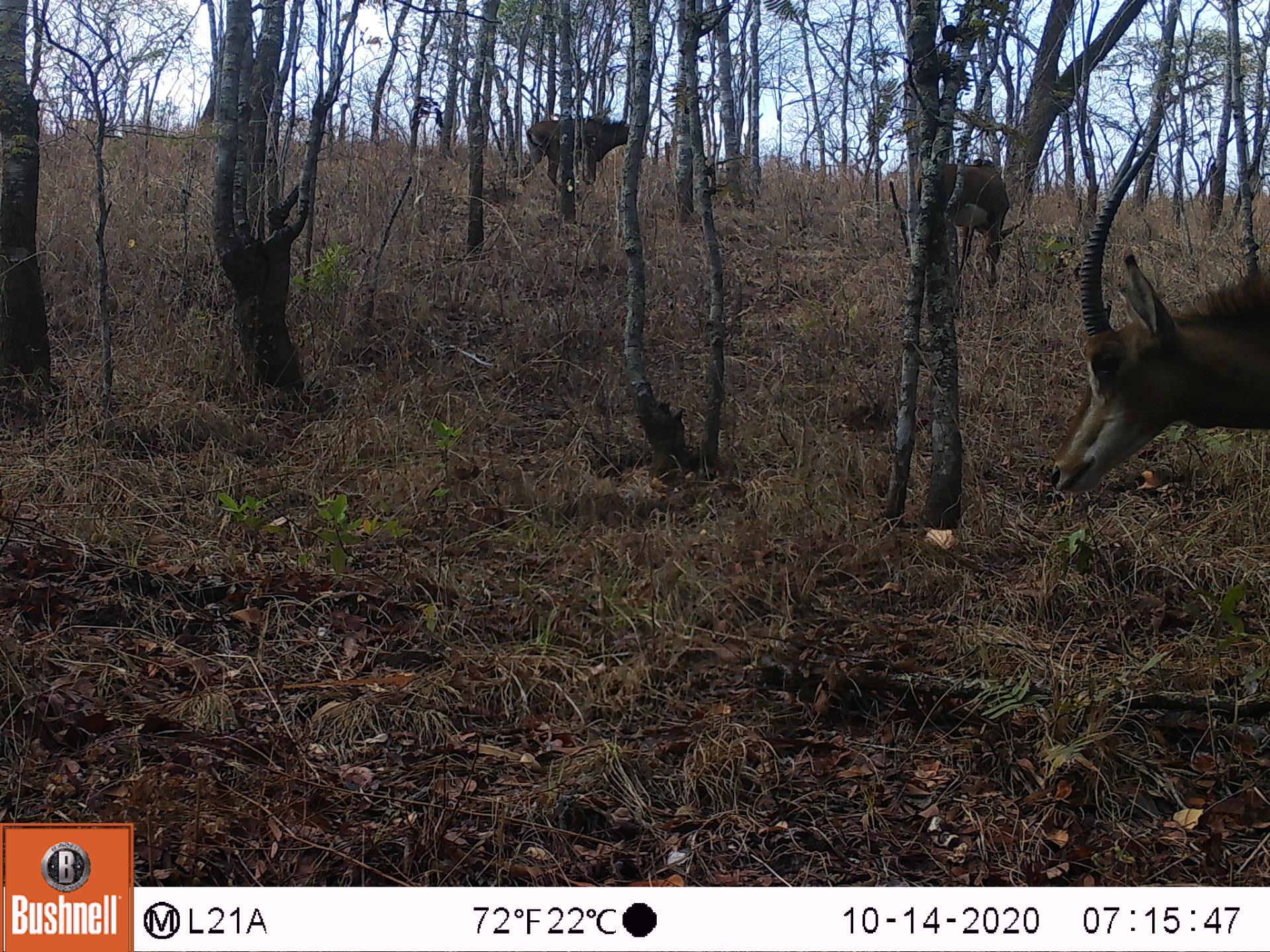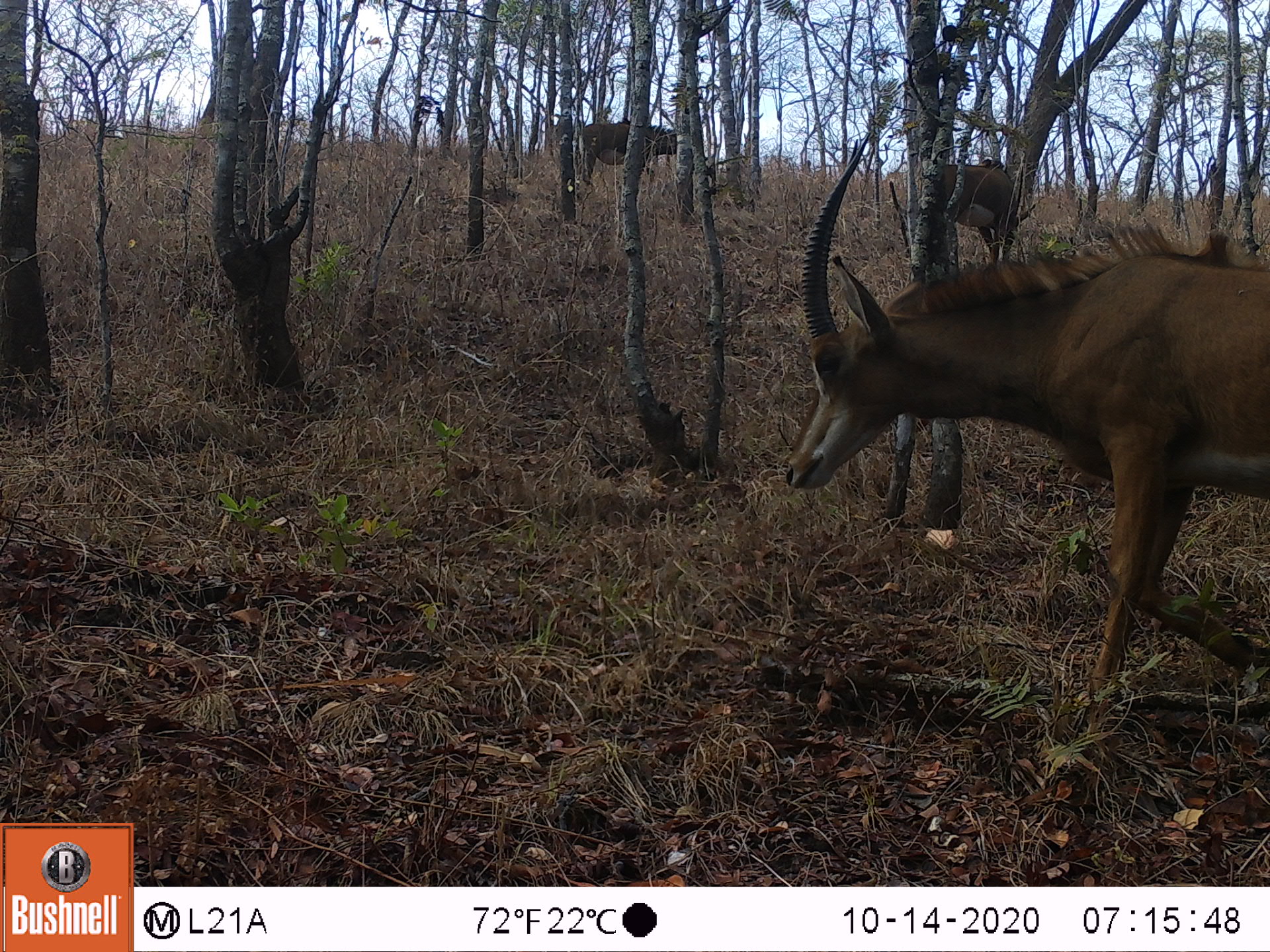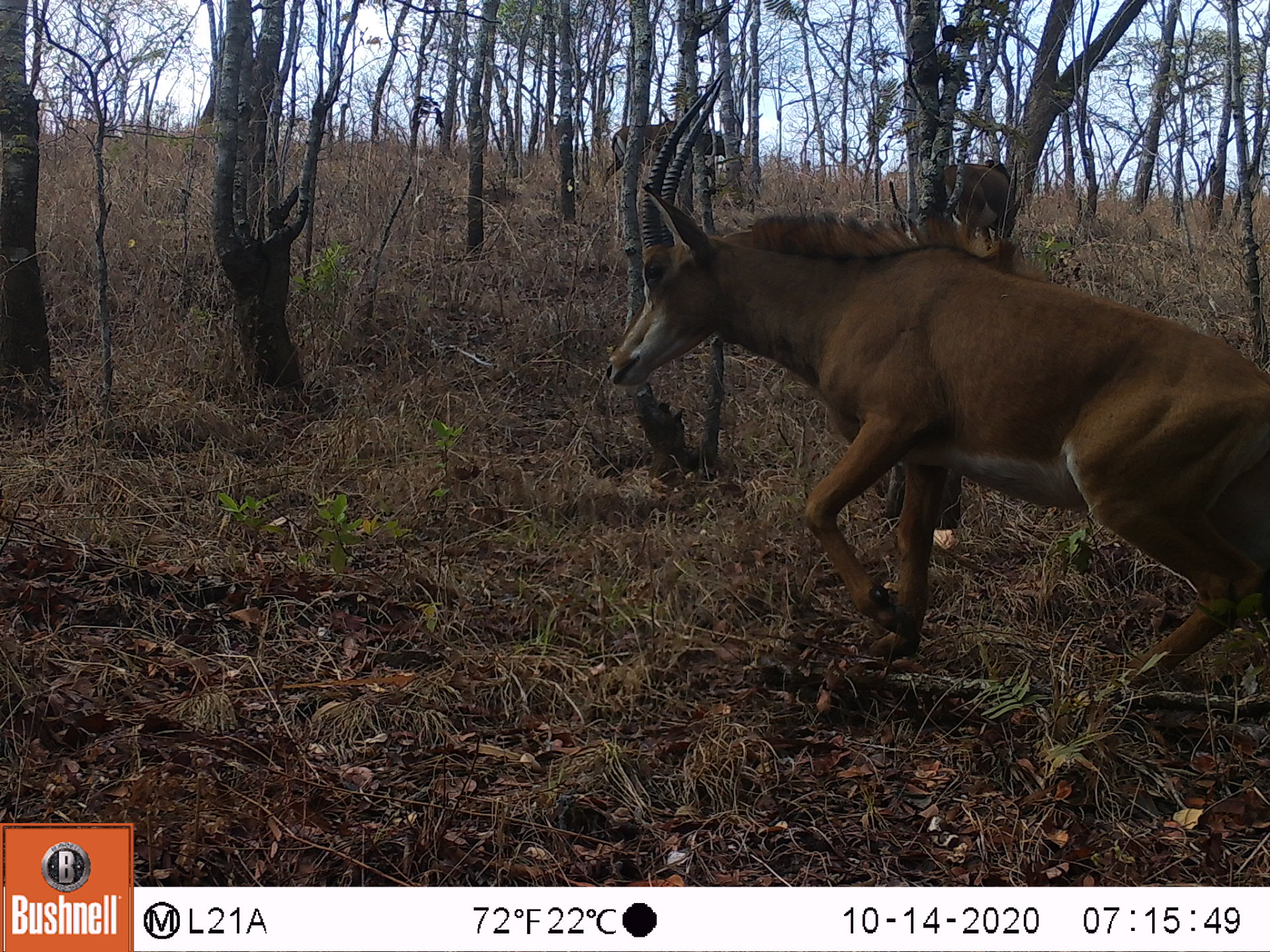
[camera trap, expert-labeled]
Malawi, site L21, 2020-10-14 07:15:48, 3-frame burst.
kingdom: Animalia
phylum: Chordata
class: Mammalia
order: Artiodactyla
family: Bovidae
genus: Hippotragus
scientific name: Hippotragus niger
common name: sable antelope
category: sable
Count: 3.